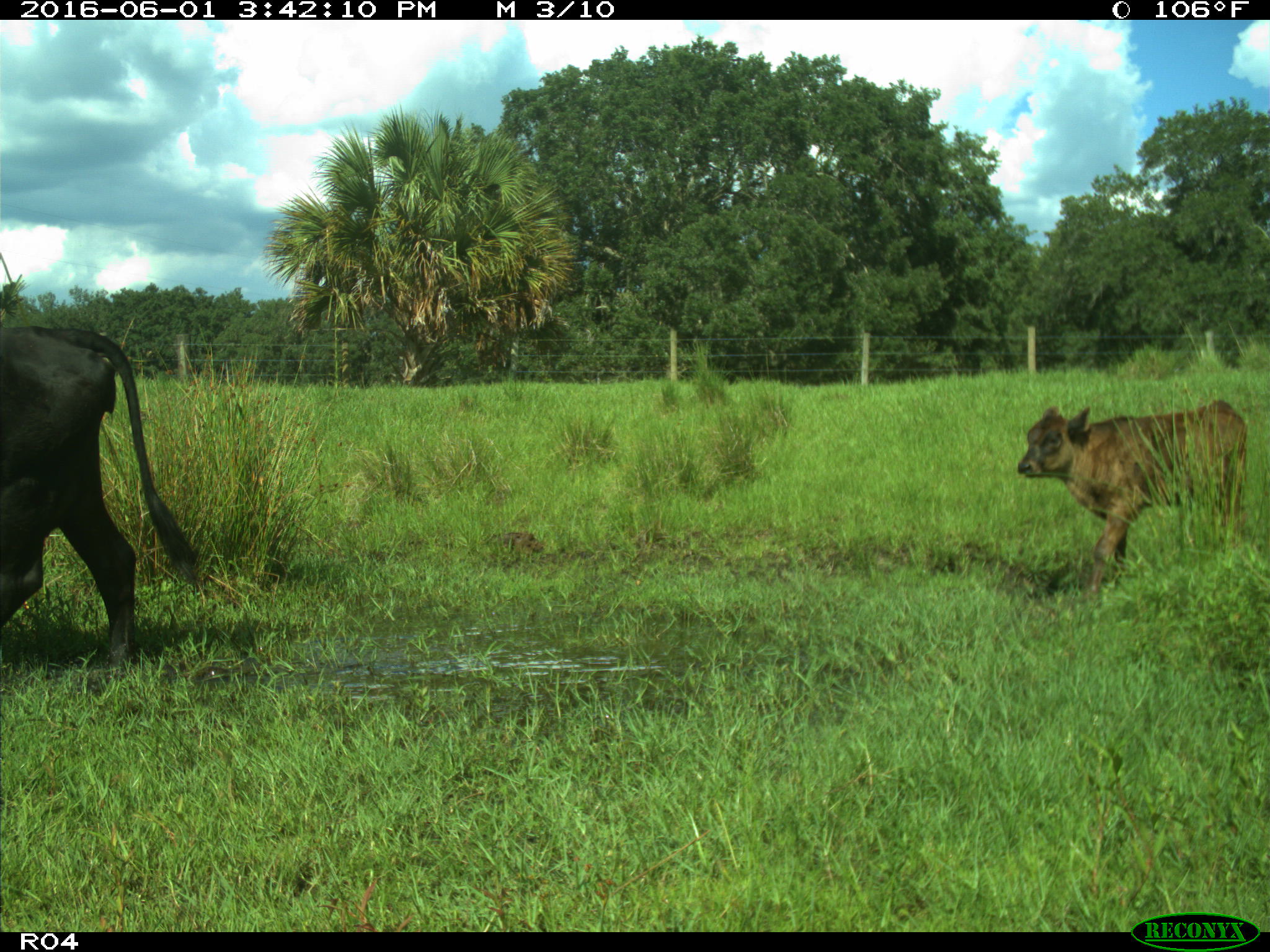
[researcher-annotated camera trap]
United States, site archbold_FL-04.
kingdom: Animalia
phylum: Chordata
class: Mammalia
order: Artiodactyla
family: Bovidae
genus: Bos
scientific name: Bos taurus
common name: domestic cow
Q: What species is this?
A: Bos taurus (domestic cow).